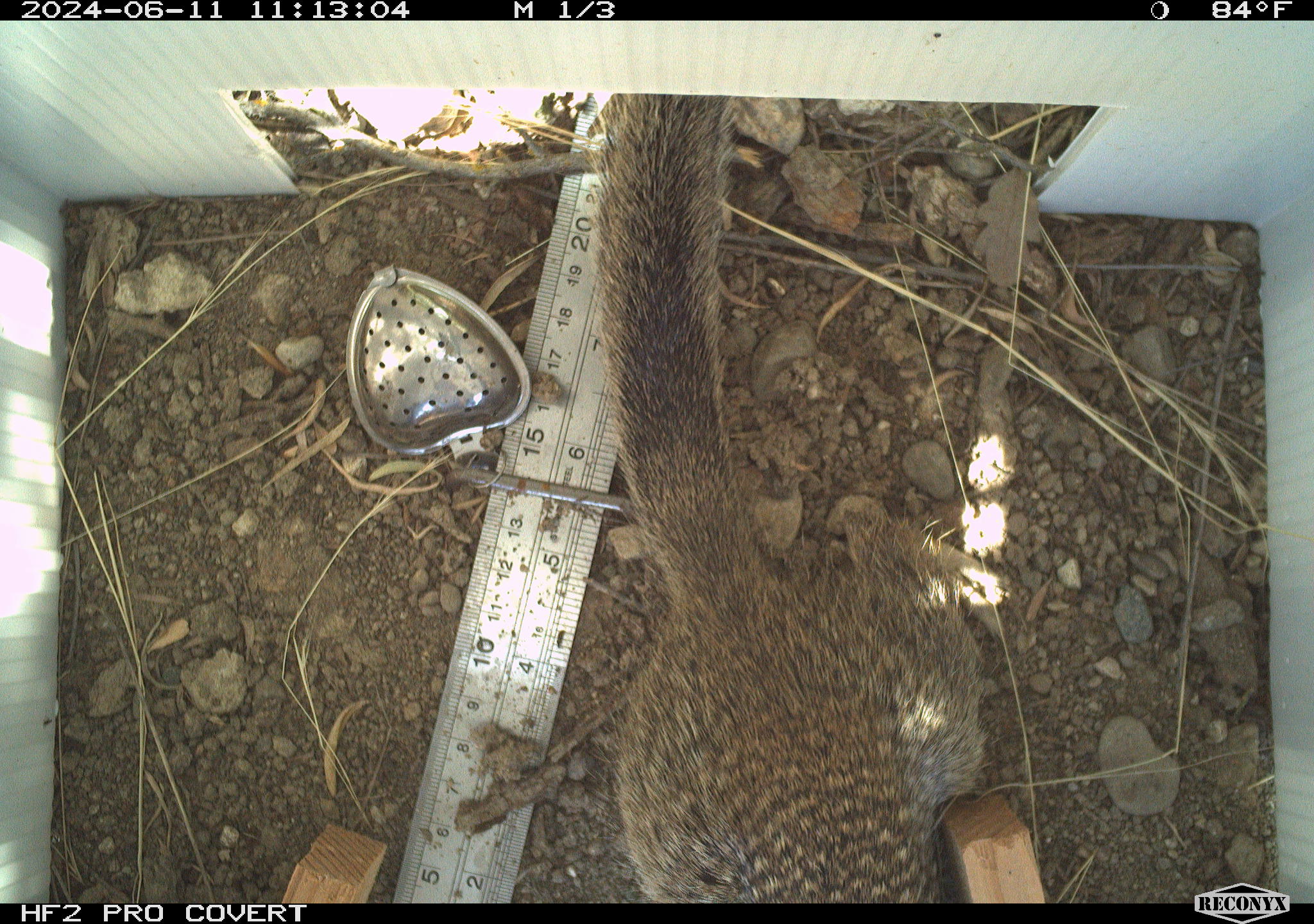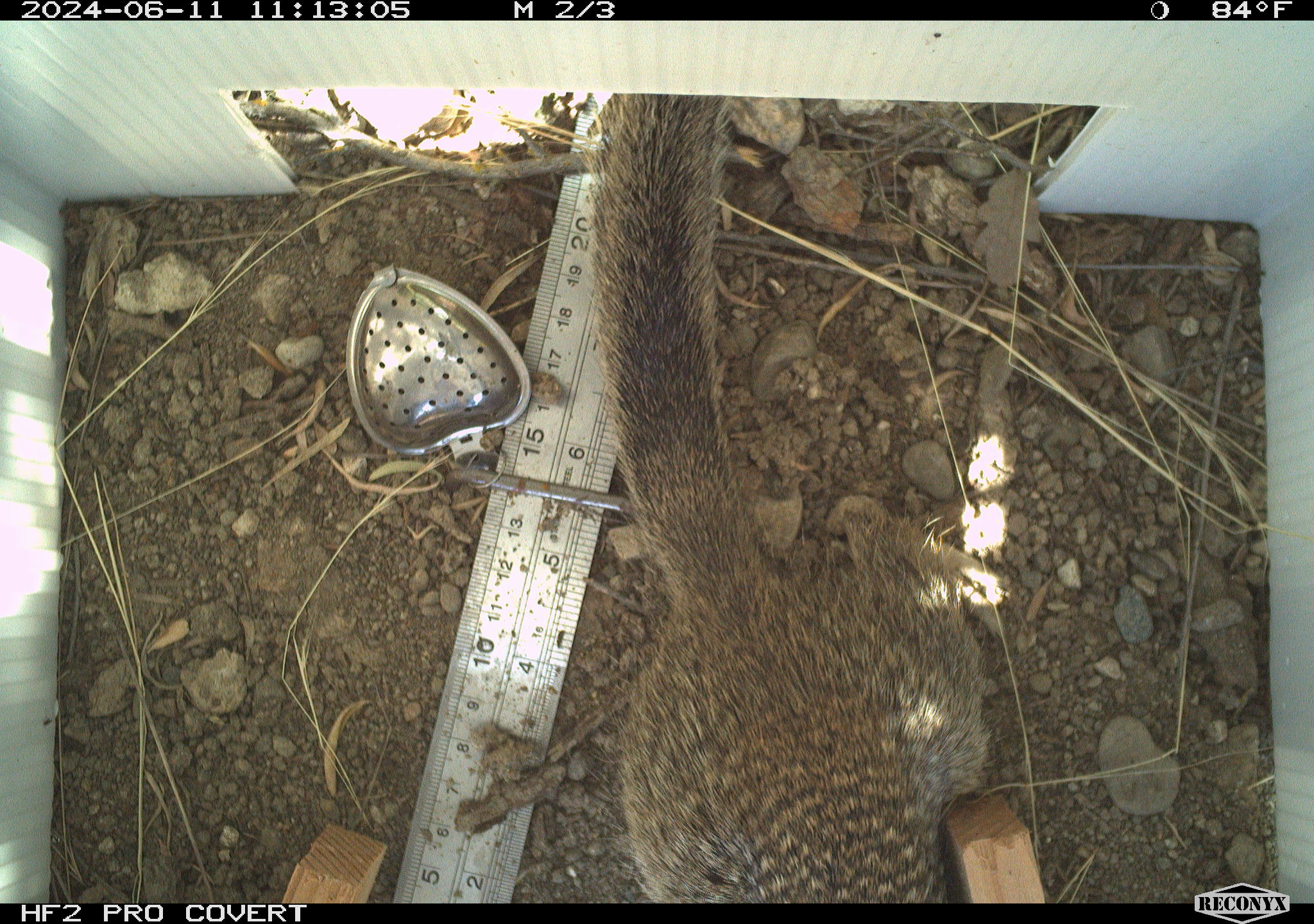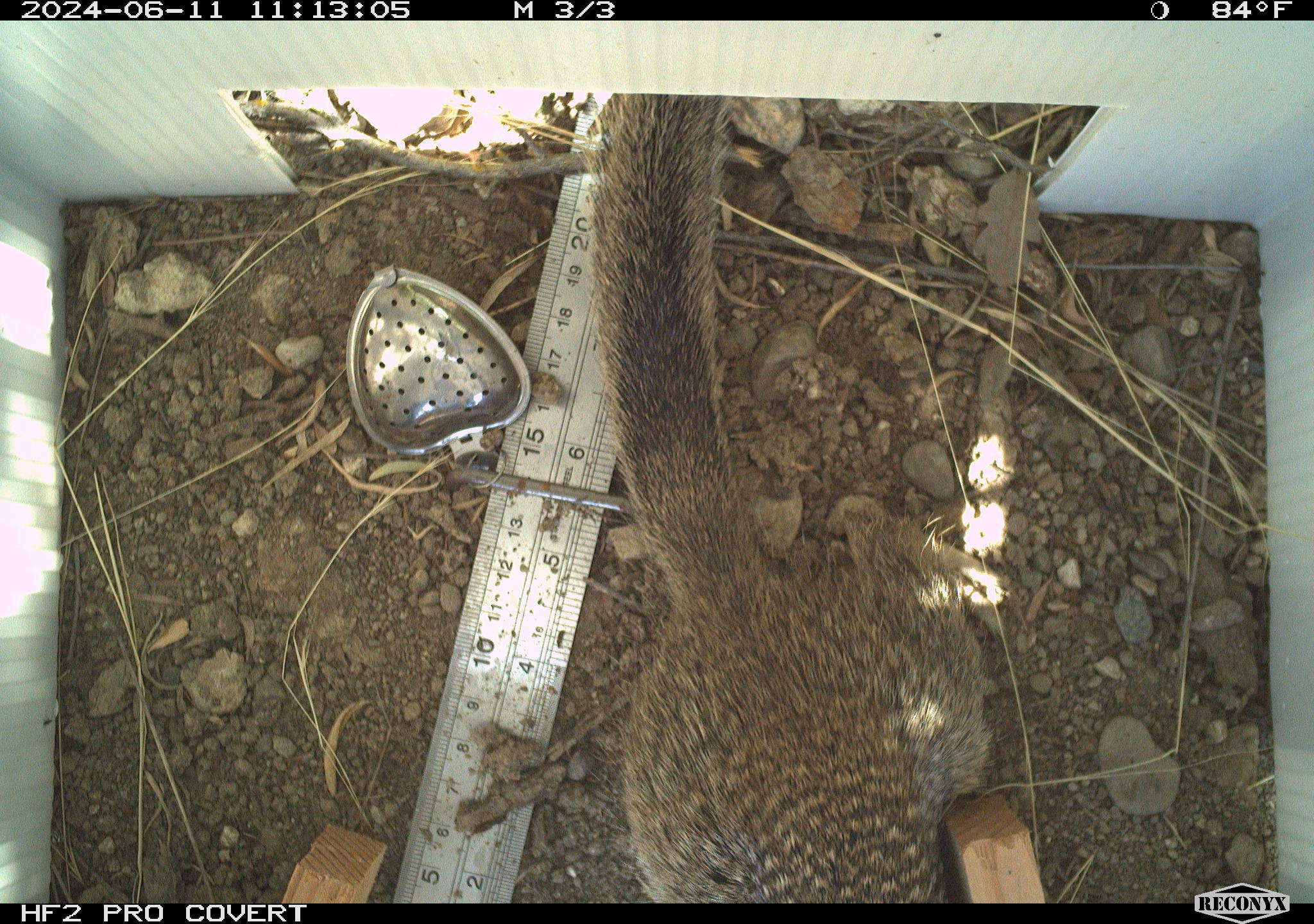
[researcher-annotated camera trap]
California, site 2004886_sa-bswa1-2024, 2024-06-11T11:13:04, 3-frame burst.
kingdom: Animalia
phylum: Chordata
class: Mammalia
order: Rodentia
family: Sciuridae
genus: Otospermophilus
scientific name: Otospermophilus beecheyi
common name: california ground squirrel